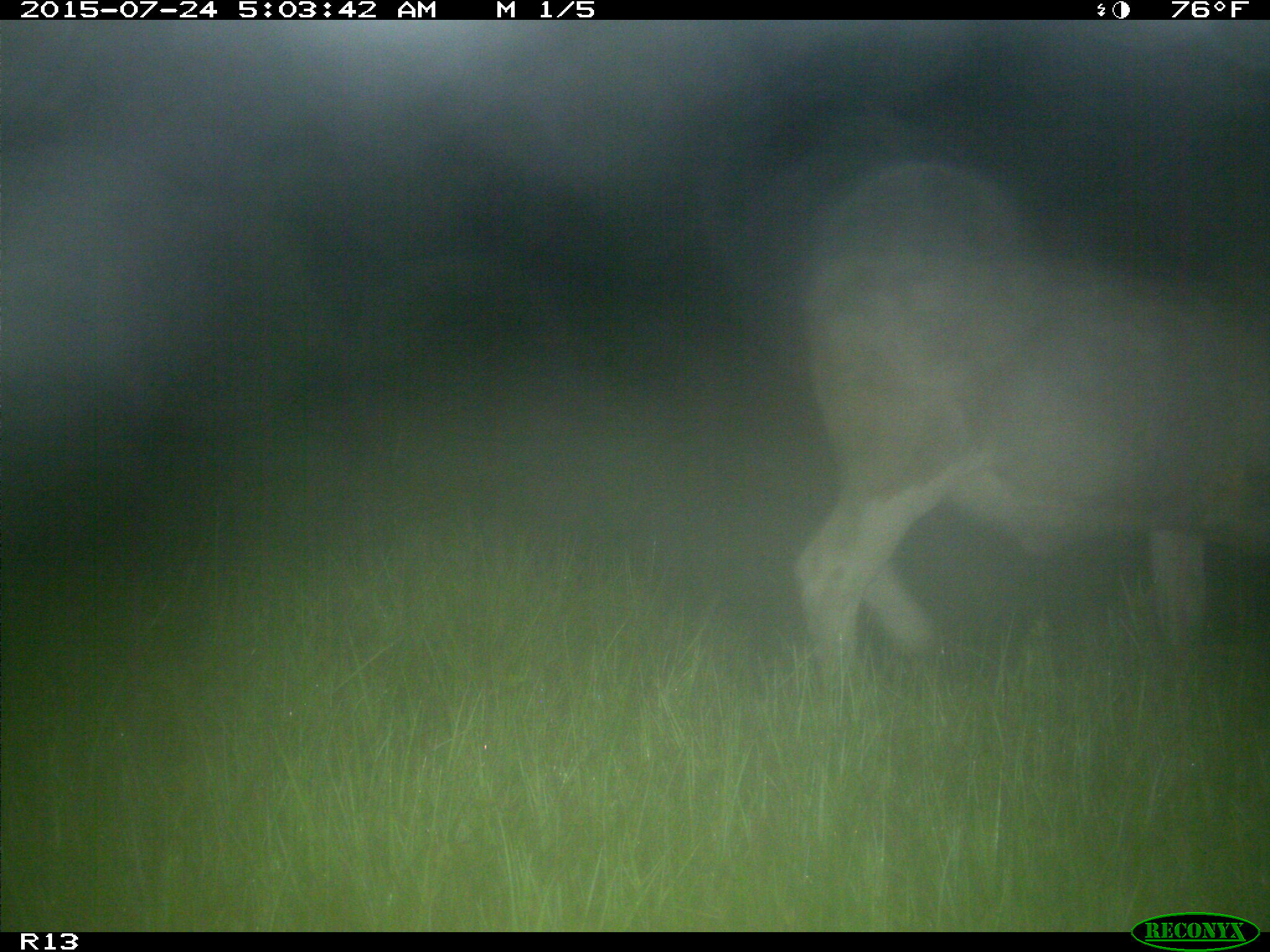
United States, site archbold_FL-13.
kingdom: Animalia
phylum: Chordata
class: Mammalia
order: Artiodactyla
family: Bovidae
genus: Bos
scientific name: Bos taurus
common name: domestic cow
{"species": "Bos taurus (domestic cow)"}